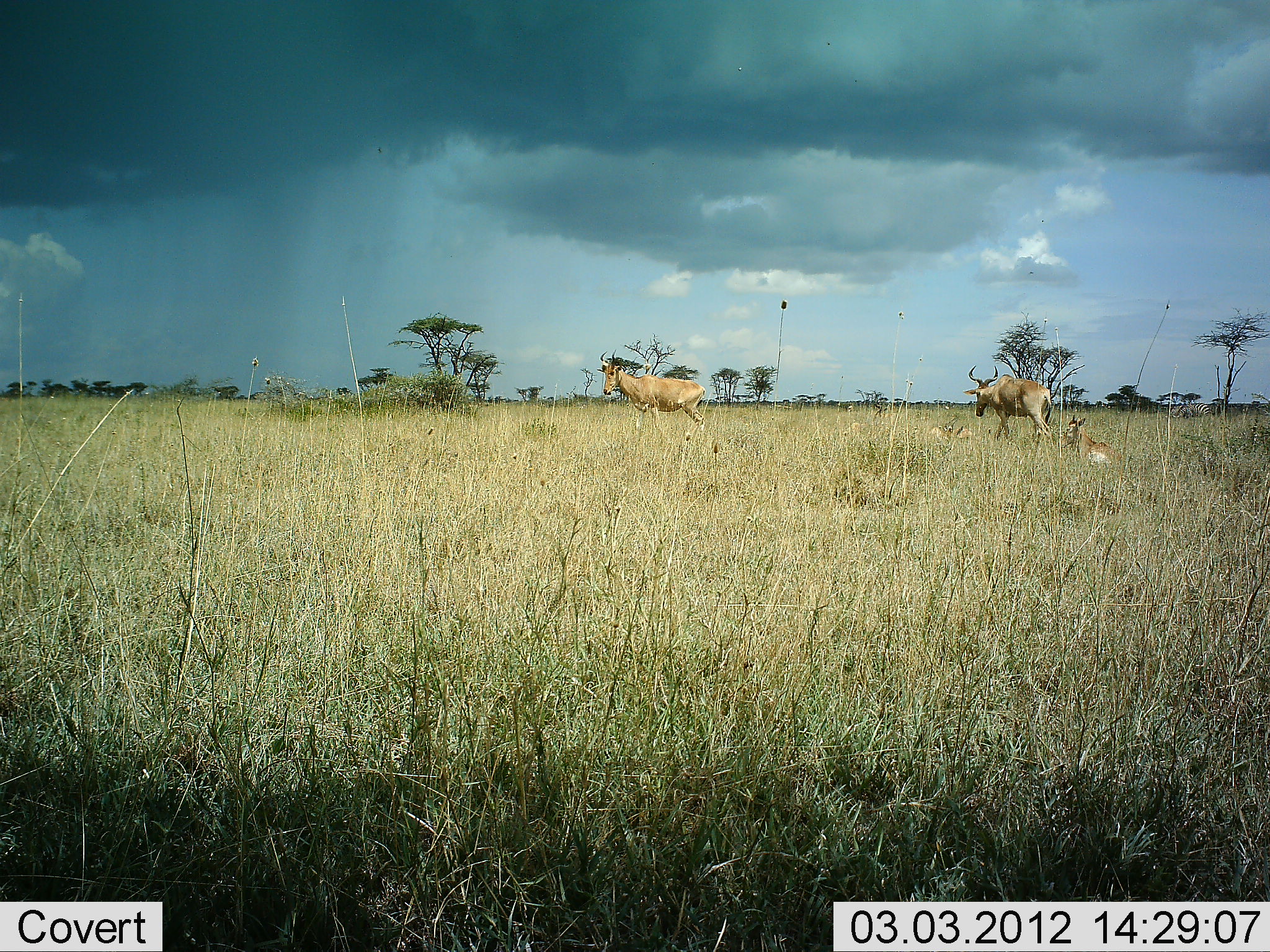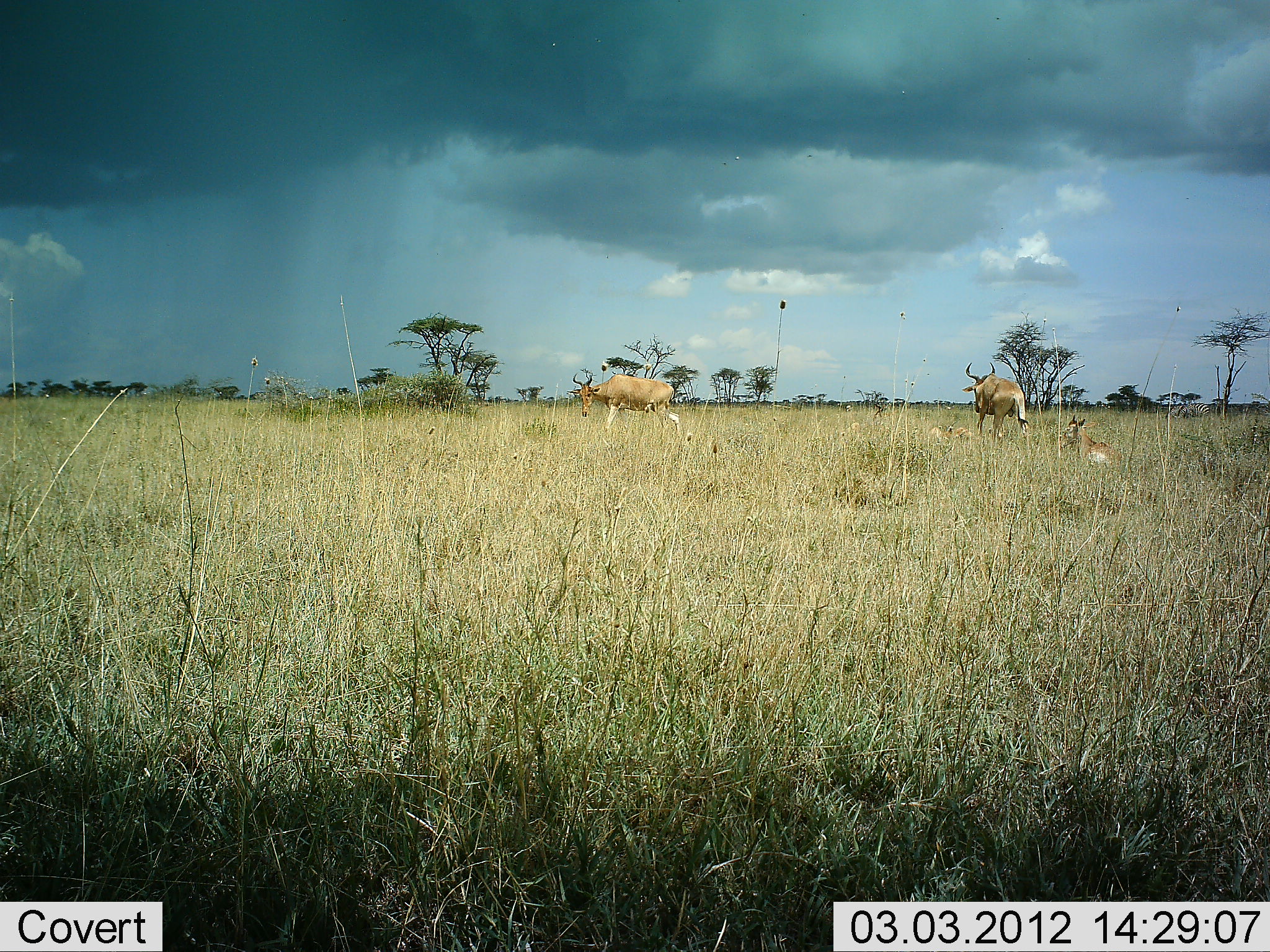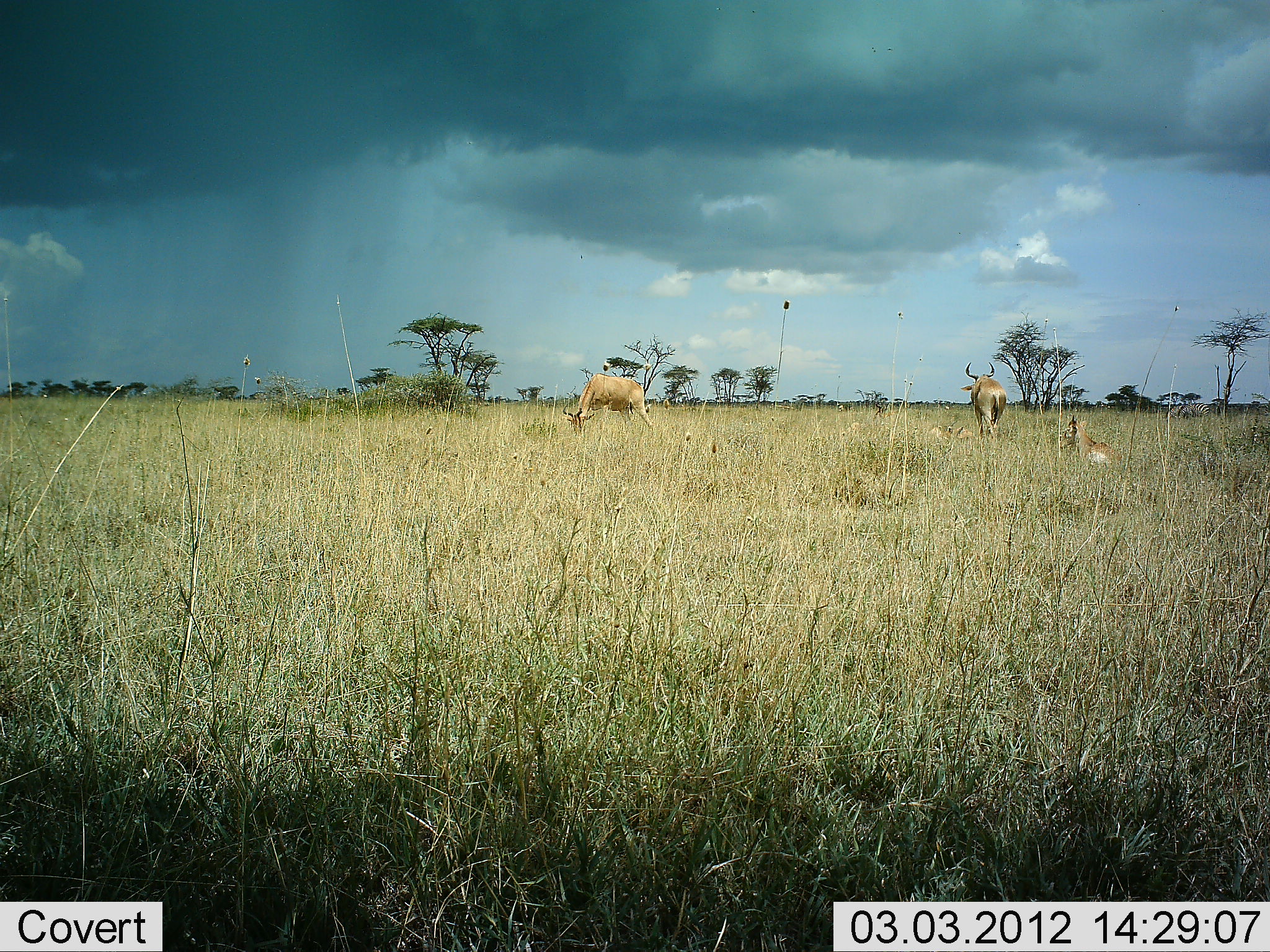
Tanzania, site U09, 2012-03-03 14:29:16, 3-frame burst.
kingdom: Animalia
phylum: Chordata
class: Mammalia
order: Artiodactyla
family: Bovidae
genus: Alcelaphus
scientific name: Alcelaphus buselaphus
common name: hartebeest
Hartebeest (Alcelaphus buselaphus), count 4. Behavior (volunteer vote fractions): standing 57%, resting 86%, moving 57%, interacting 0%. Young present (vote fraction): 57%. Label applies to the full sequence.